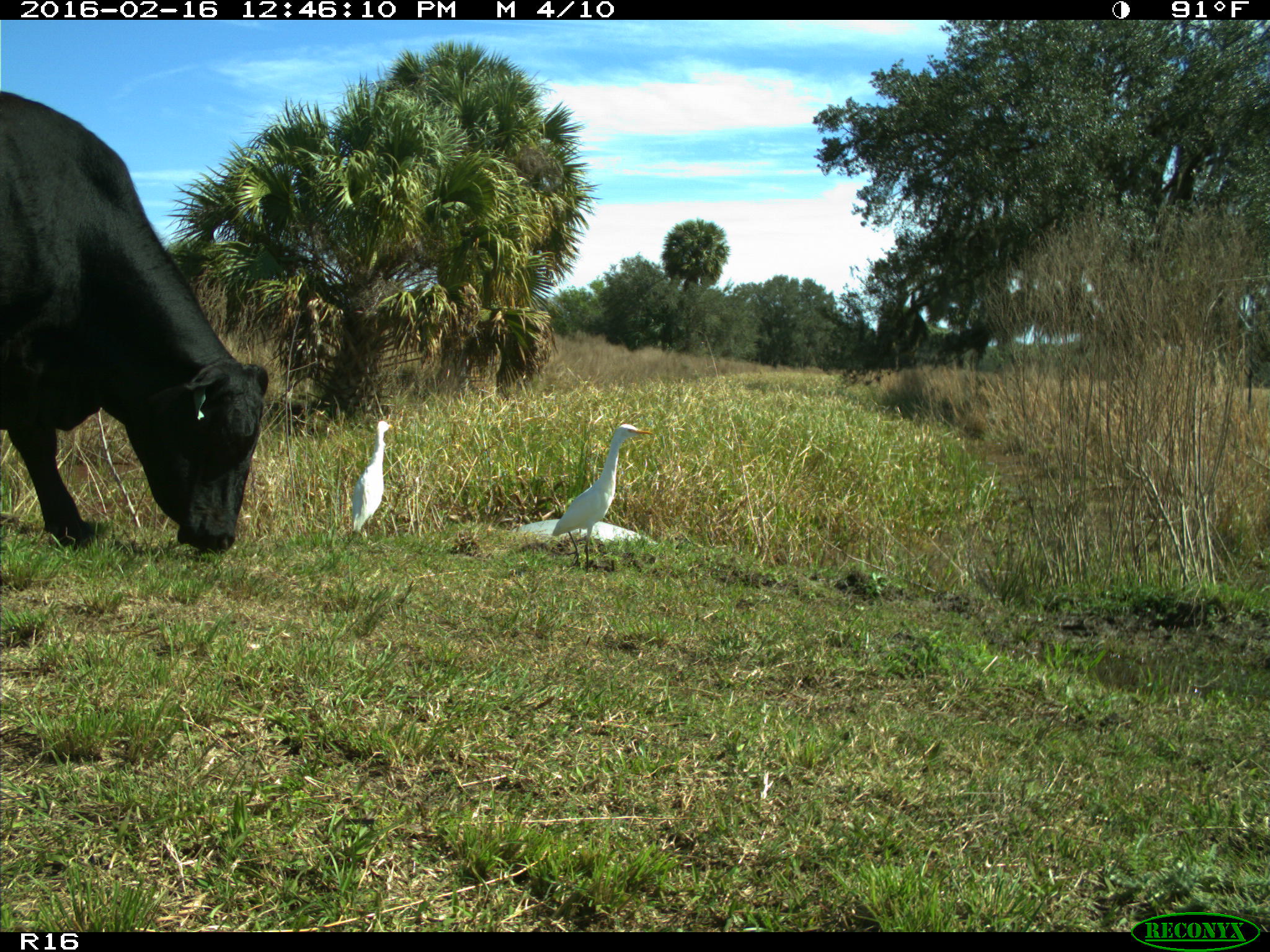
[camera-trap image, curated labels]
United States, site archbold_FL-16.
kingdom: Animalia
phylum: Chordata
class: Mammalia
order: Artiodactyla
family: Bovidae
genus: Bos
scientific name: Bos taurus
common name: domestic cow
Bos taurus (domestic cow).